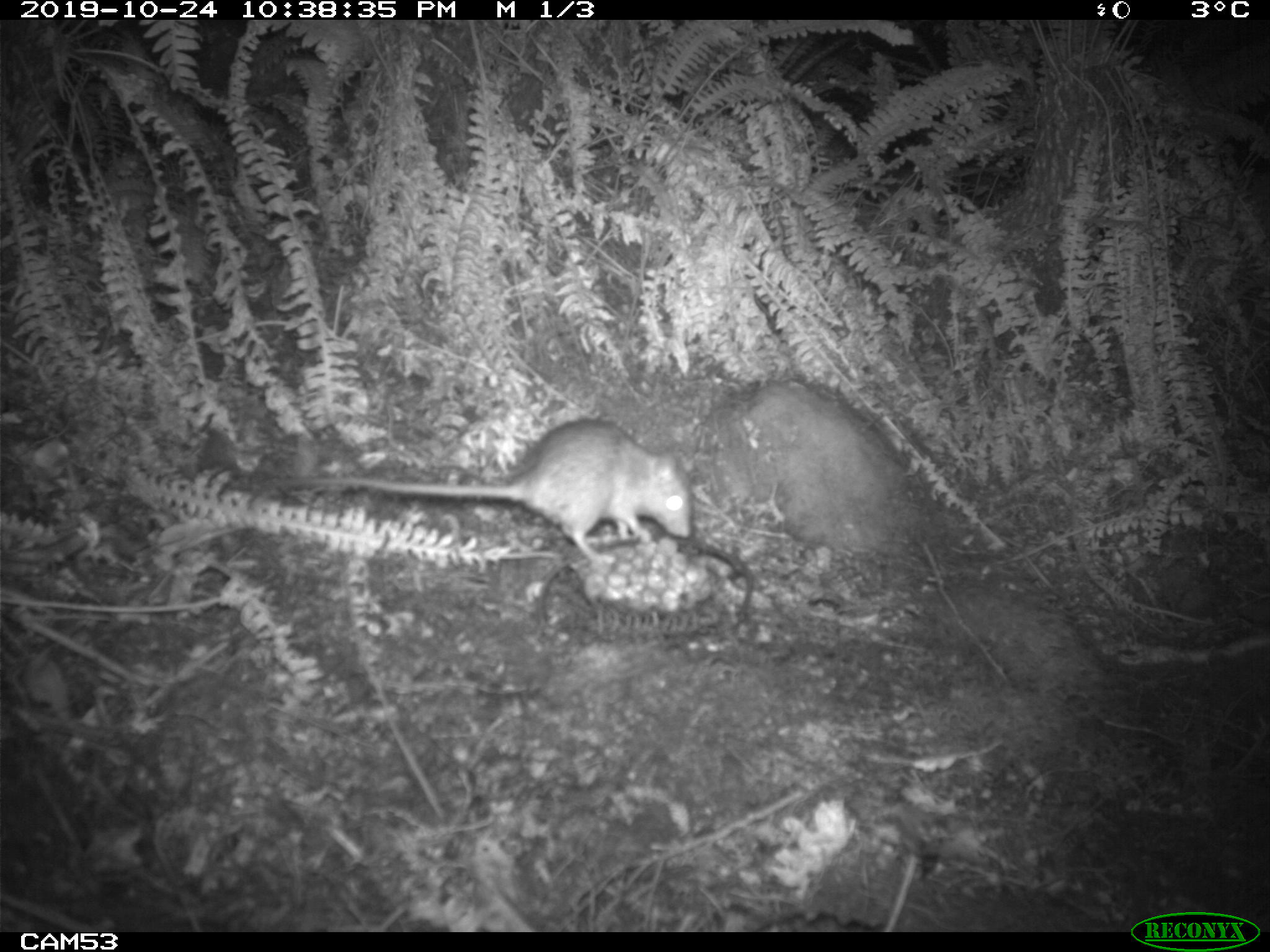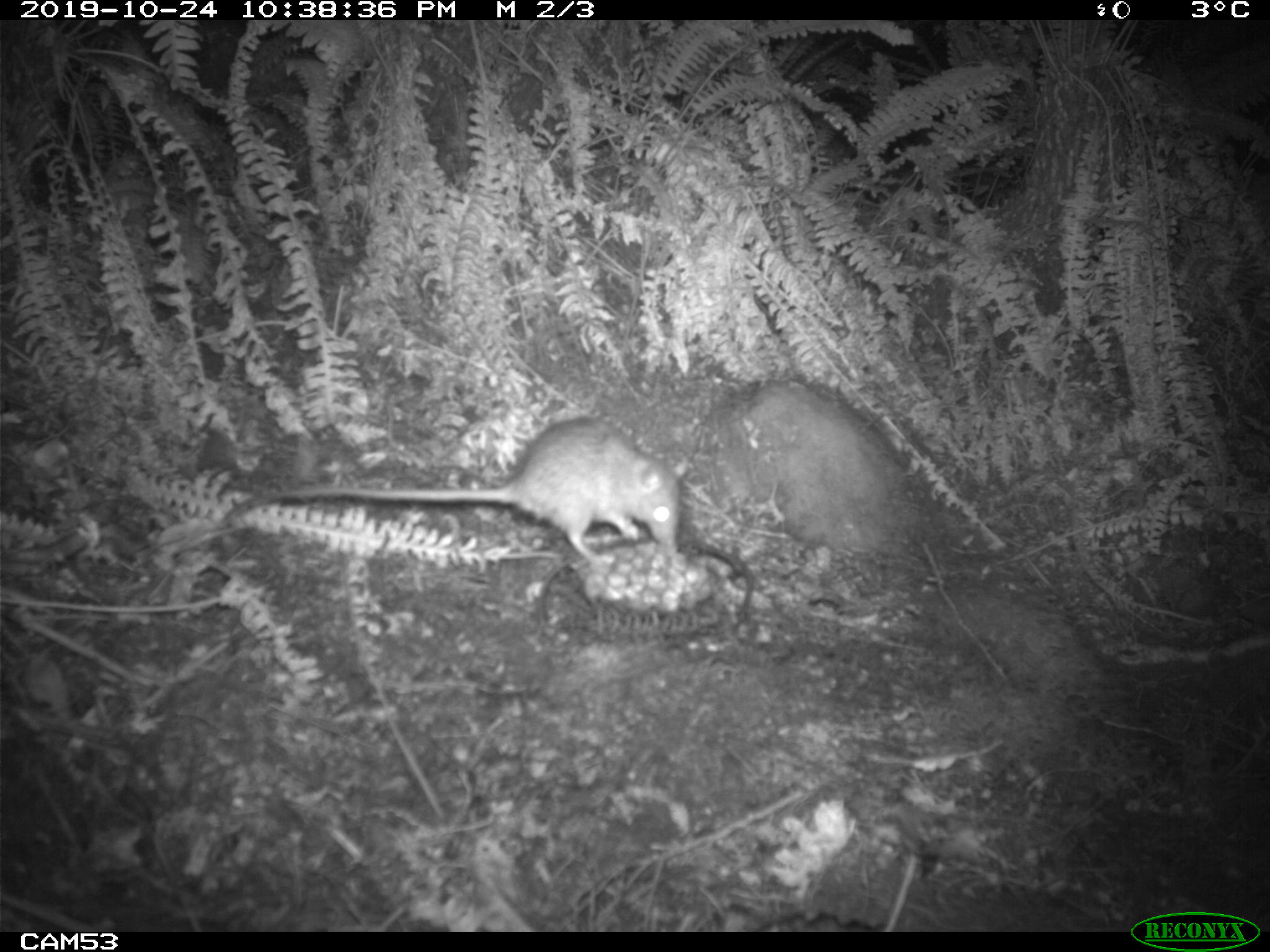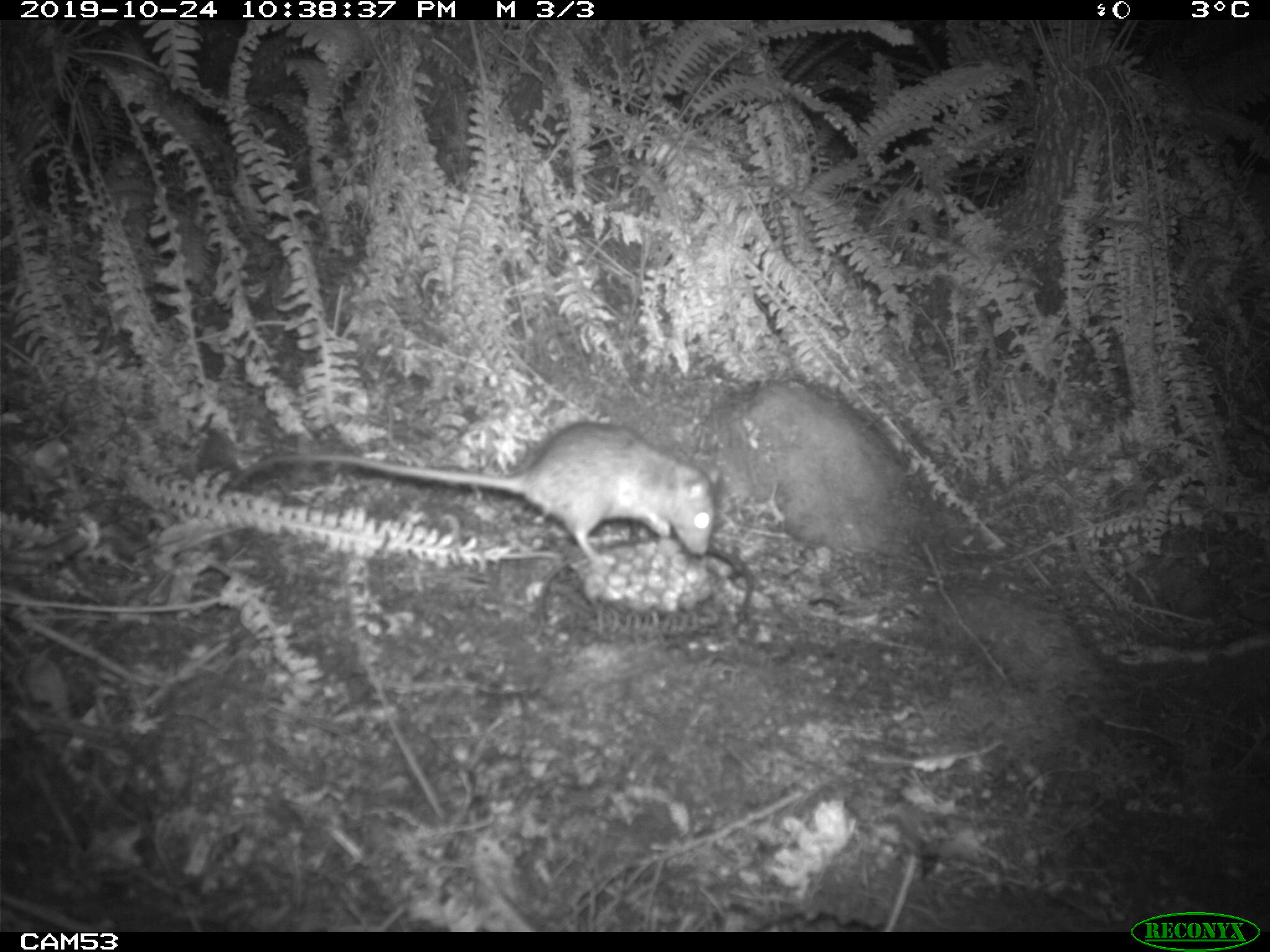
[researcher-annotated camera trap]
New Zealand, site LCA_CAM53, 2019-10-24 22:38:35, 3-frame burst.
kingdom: Animalia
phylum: Chordata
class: Mammalia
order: Rodentia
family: Muridae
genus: Rattus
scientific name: Rattus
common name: rat